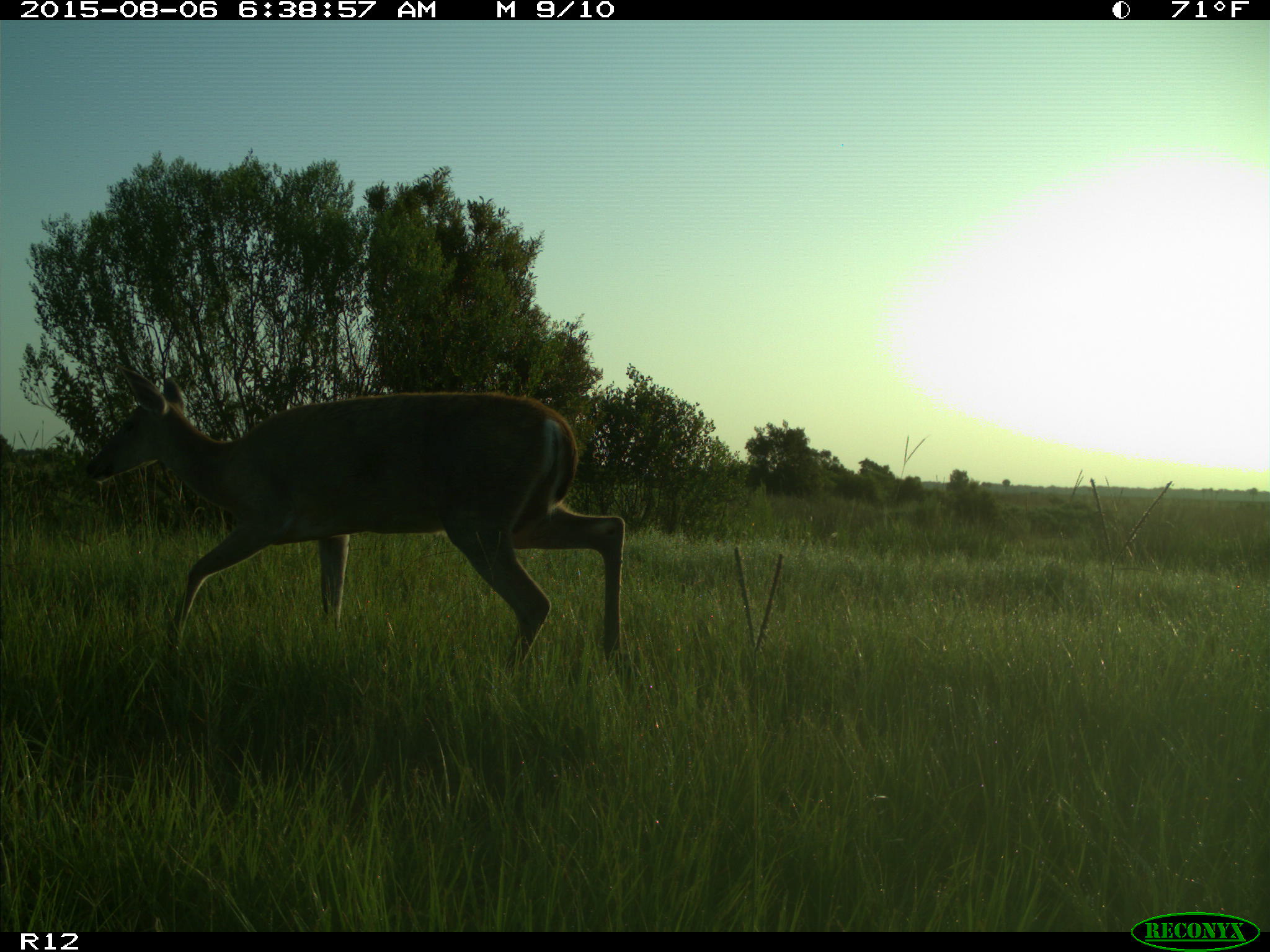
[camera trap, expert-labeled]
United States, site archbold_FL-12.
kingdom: Animalia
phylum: Chordata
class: Mammalia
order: Artiodactyla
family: Cervidae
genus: Odocoileus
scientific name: Odocoileus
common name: deer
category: unidentified deer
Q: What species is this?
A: Unidentified deer (deer) (Odocoileus).